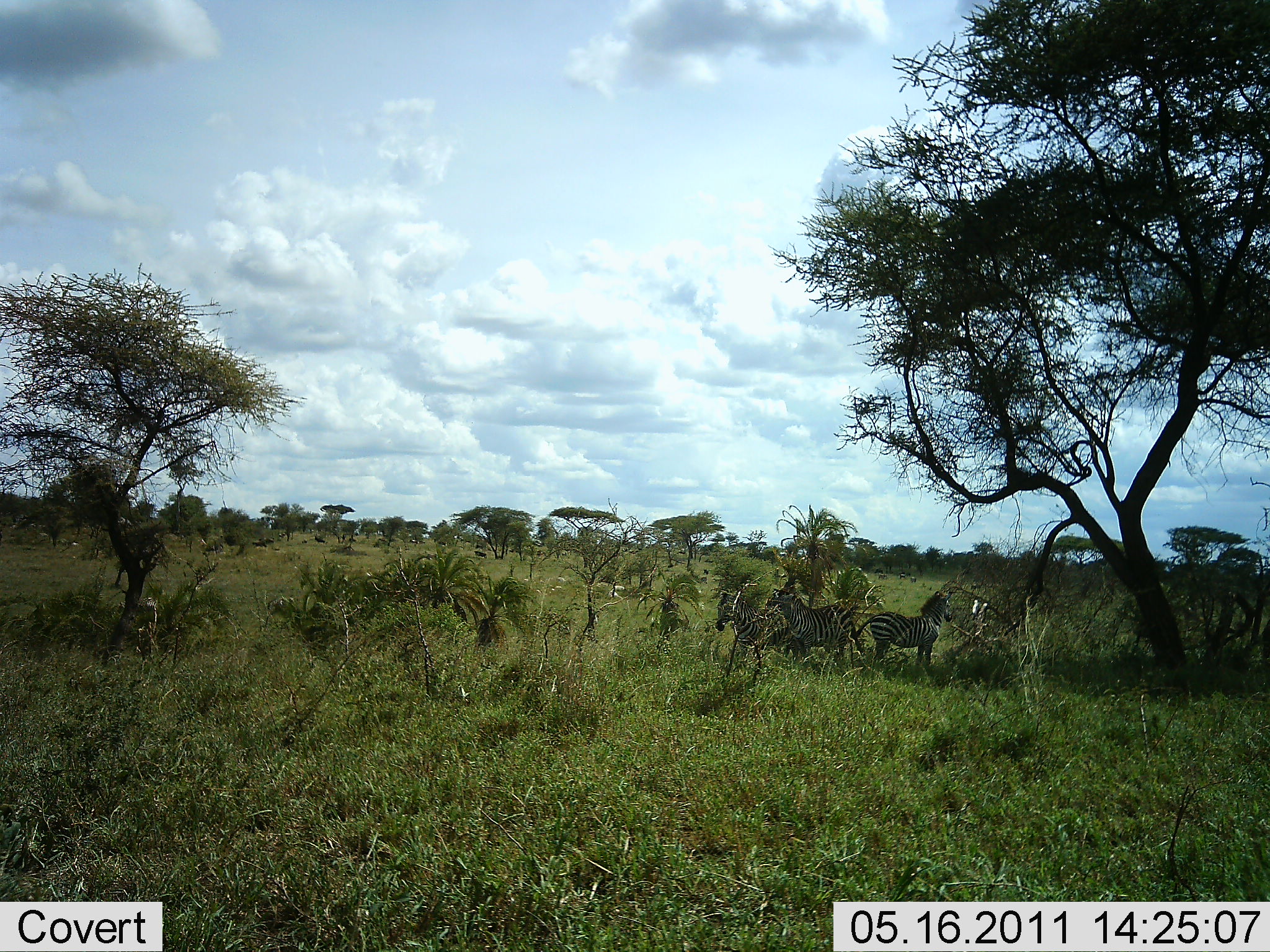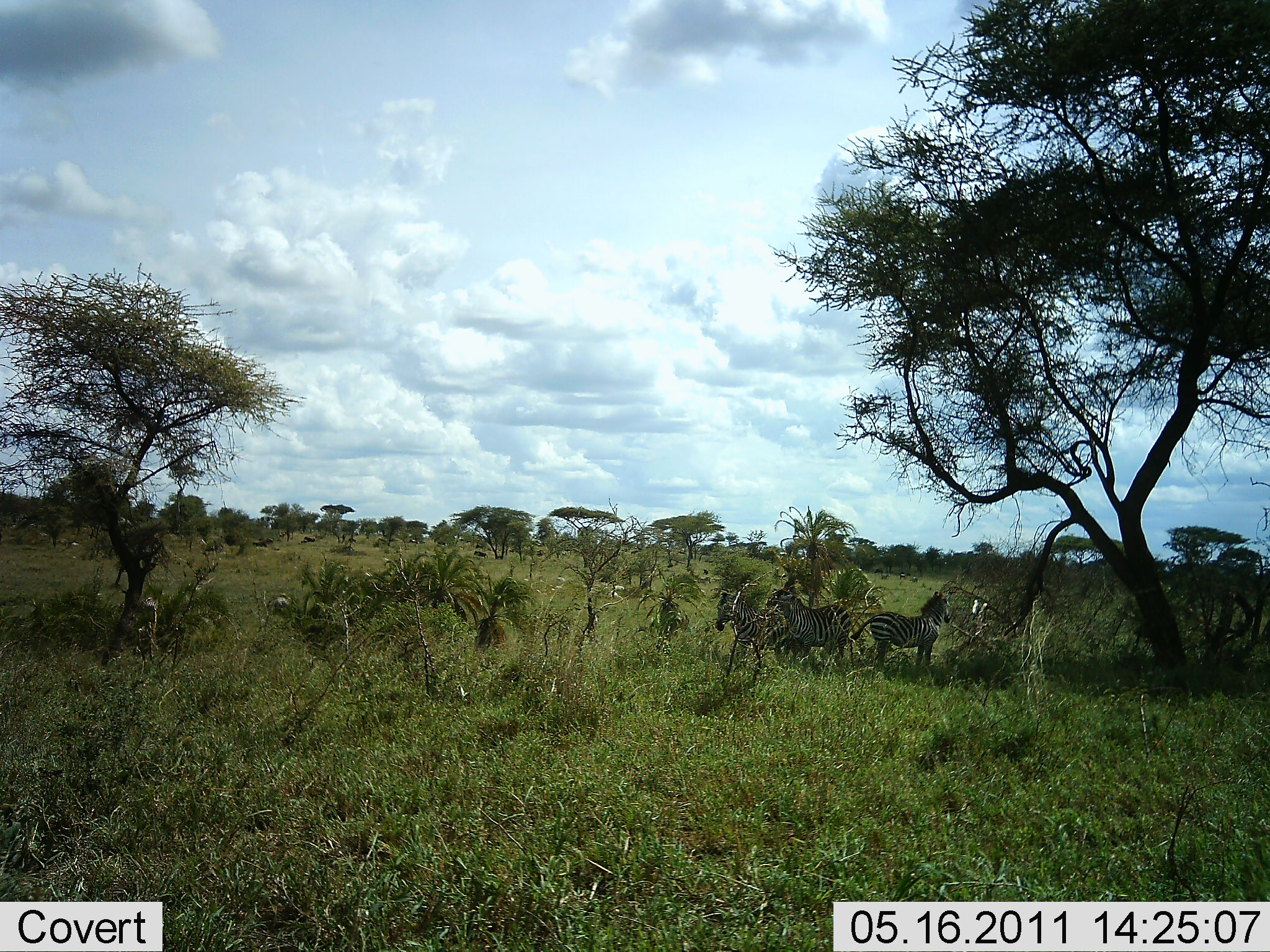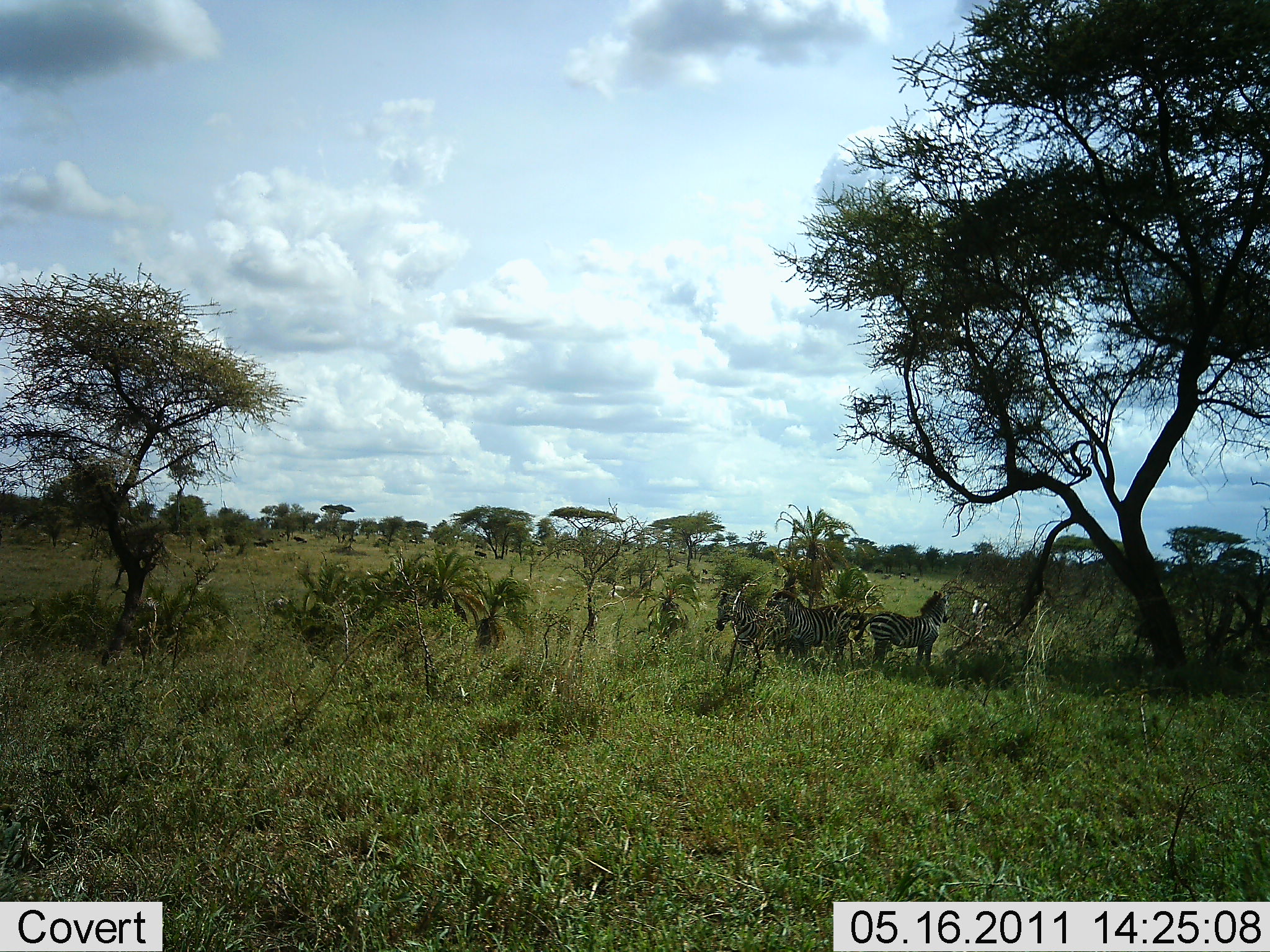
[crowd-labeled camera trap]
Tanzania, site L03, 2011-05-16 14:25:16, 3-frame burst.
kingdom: Animalia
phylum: Chordata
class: Mammalia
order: Perissodactyla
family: Equidae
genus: Equus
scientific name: Equus quagga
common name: plains zebra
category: zebra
Zebra (plains zebra) (Equus quagga), count 3. Behavior (volunteer vote fractions): standing 91%, resting 18%, moving 0%, interacting 0%. Young present (vote fraction): 0%. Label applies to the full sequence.